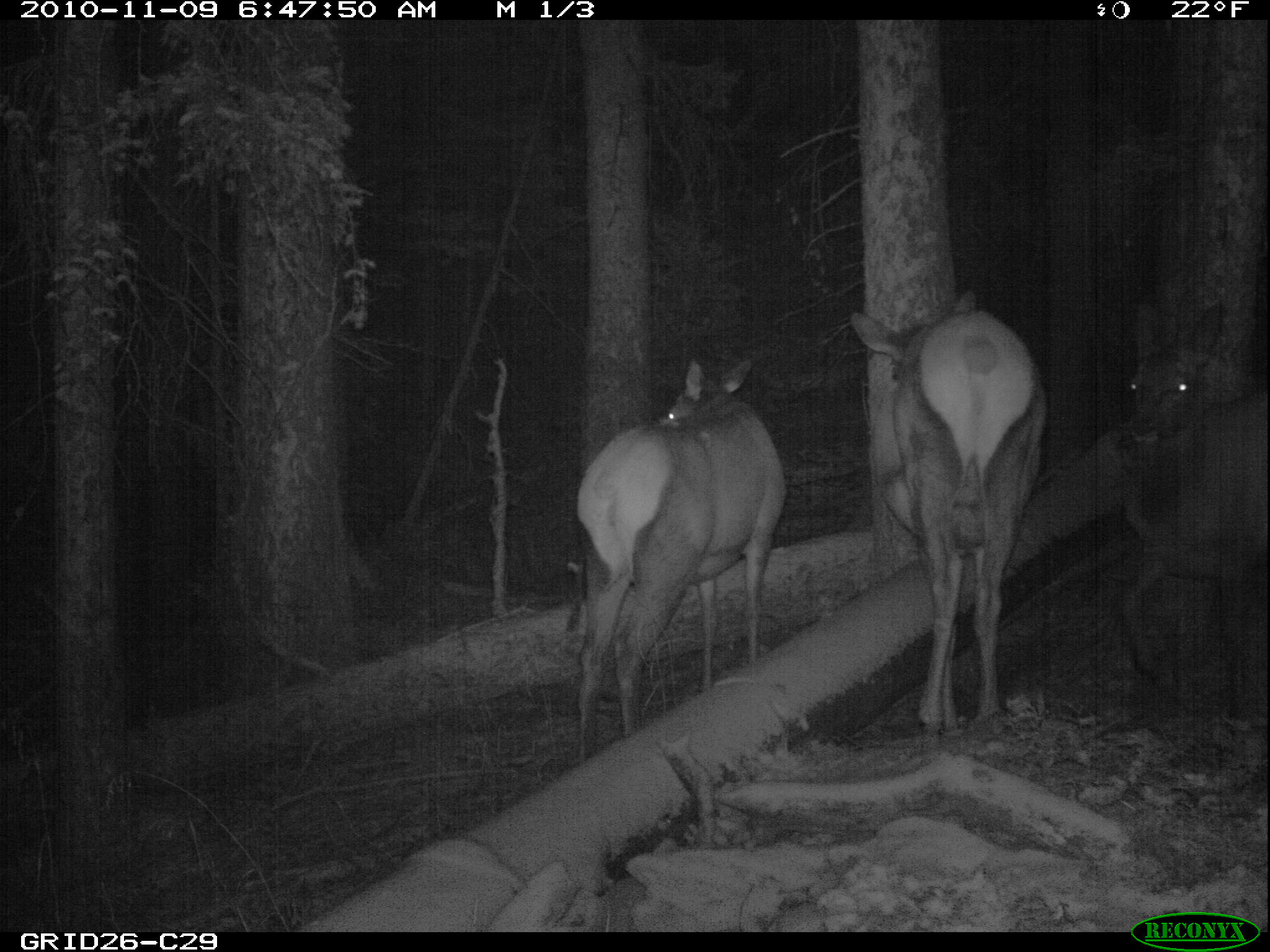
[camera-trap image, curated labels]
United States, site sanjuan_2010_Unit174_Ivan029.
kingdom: Animalia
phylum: Chordata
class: Mammalia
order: Artiodactyla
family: Cervidae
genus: Cervus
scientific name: Cervus elaphus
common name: red deer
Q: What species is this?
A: Cervus elaphus (red deer).